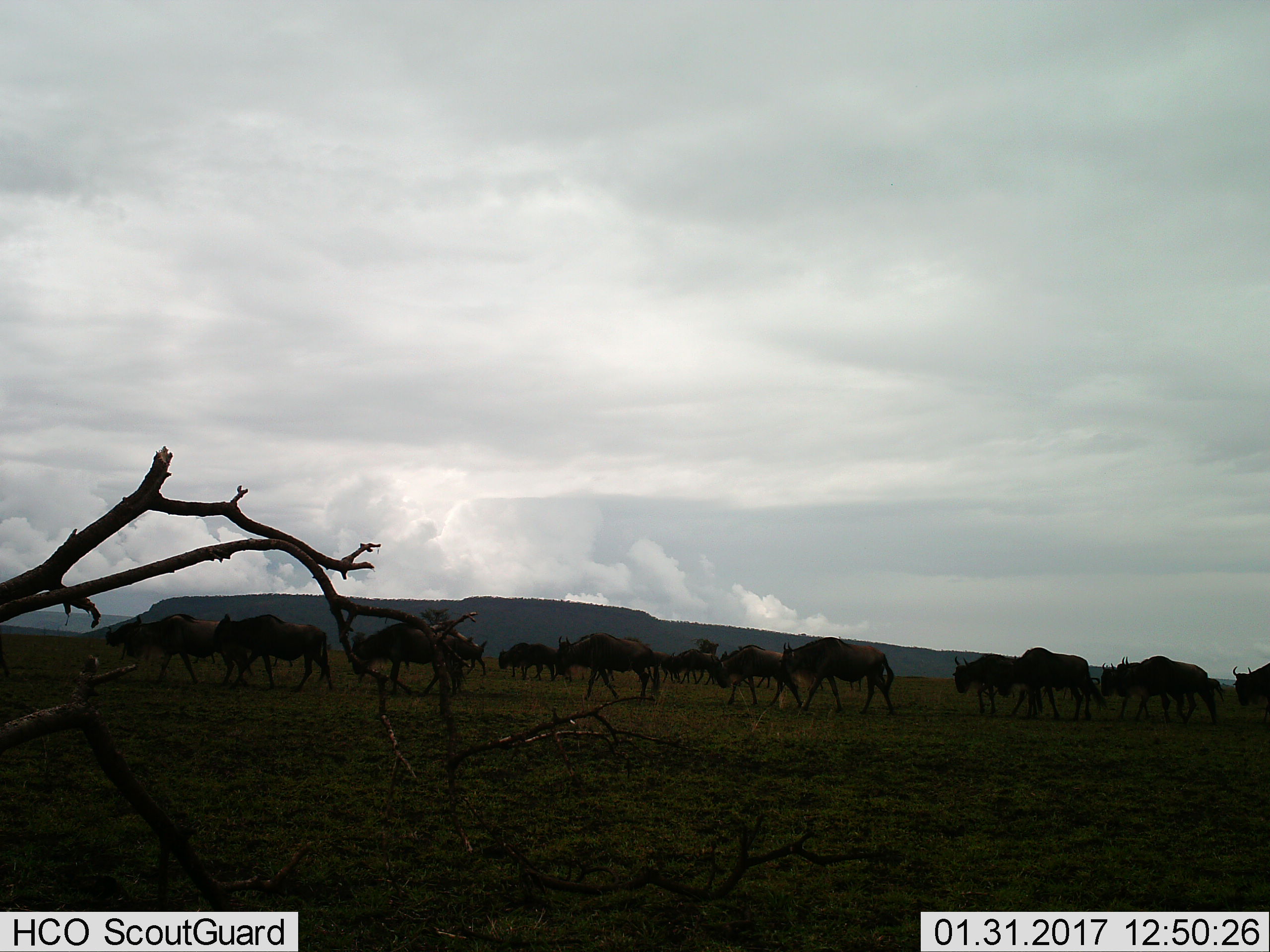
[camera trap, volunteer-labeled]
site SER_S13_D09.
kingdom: Animalia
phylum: Chordata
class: Mammalia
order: Artiodactyla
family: Bovidae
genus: Connochaetes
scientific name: Connochaetes taurinus taurinus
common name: blue wildebeest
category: wildebeestblue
Wildebeestblue (blue wildebeest) (Connochaetes taurinus taurinus), count 11-50. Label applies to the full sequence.